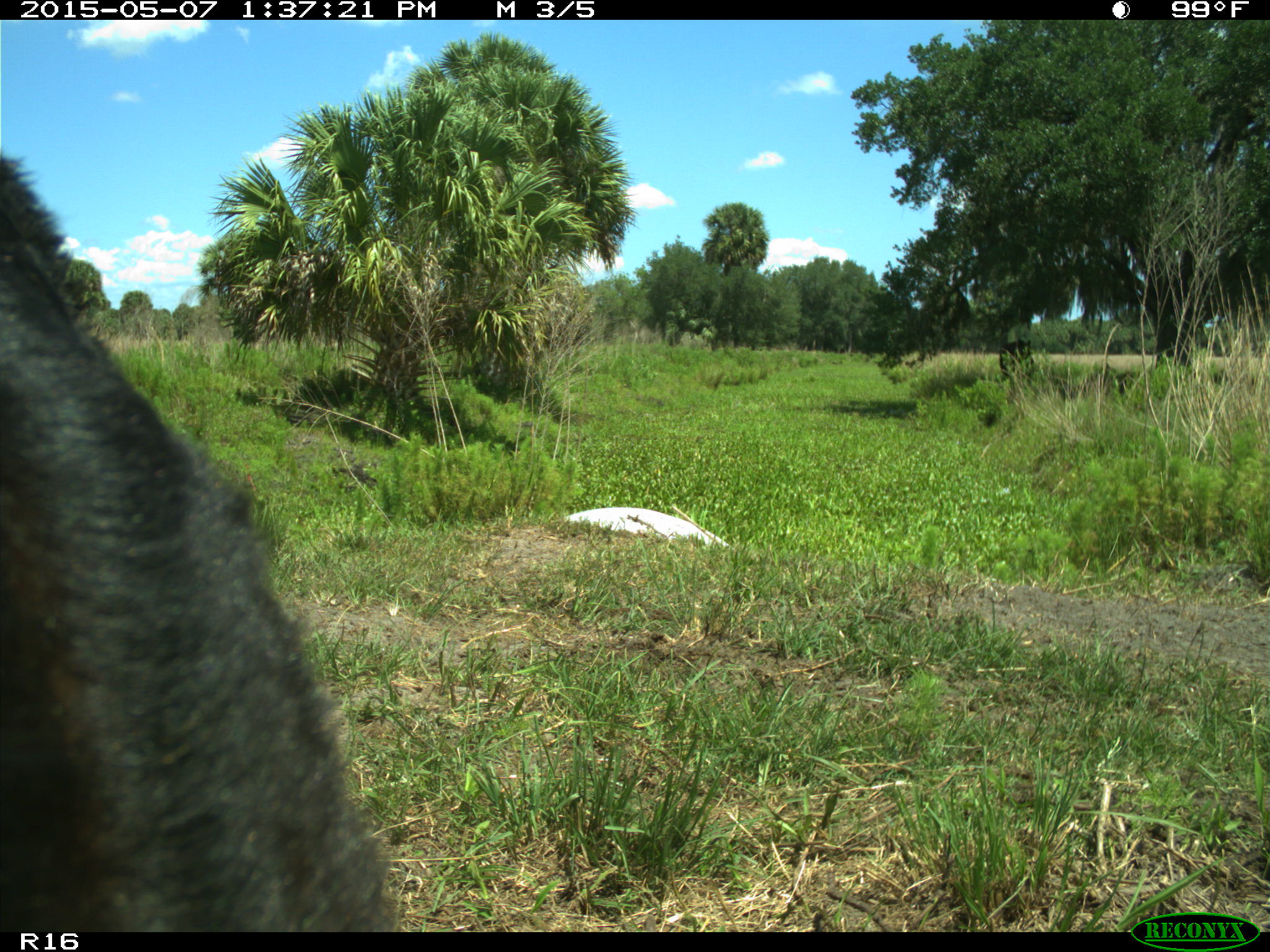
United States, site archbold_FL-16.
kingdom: Animalia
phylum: Chordata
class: Mammalia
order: Artiodactyla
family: Bovidae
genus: Bos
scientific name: Bos taurus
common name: domestic cow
Bos taurus (domestic cow).